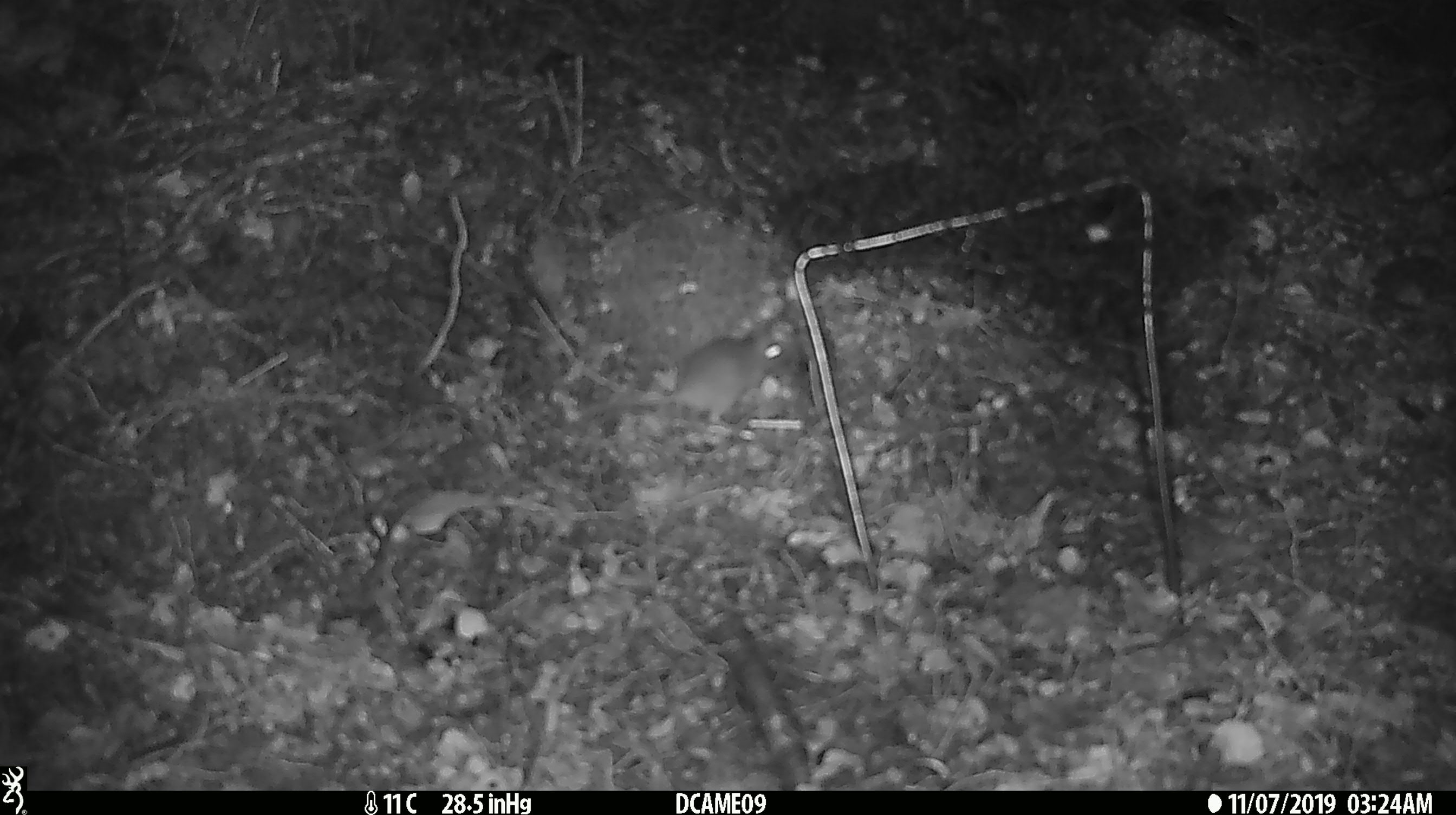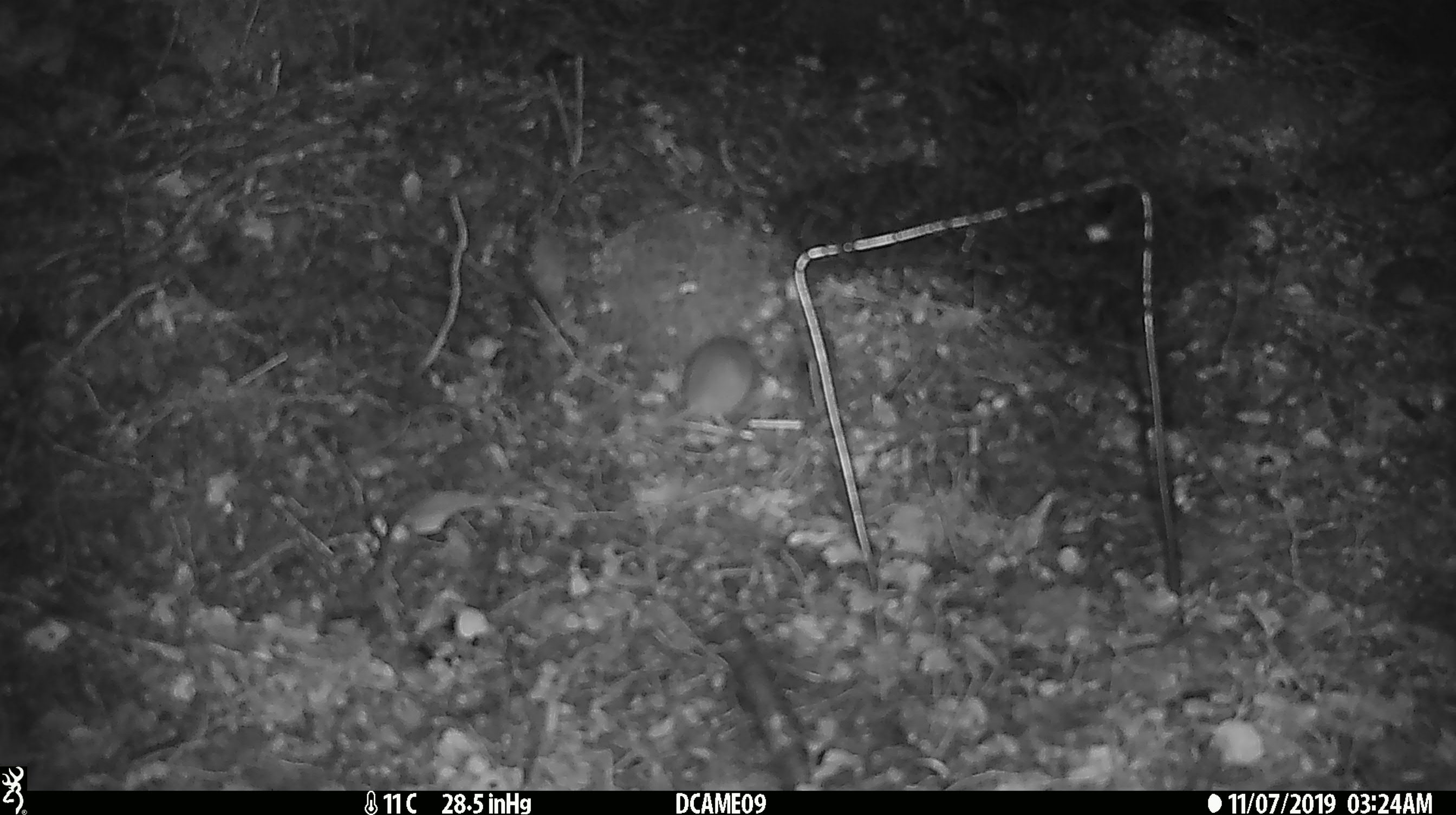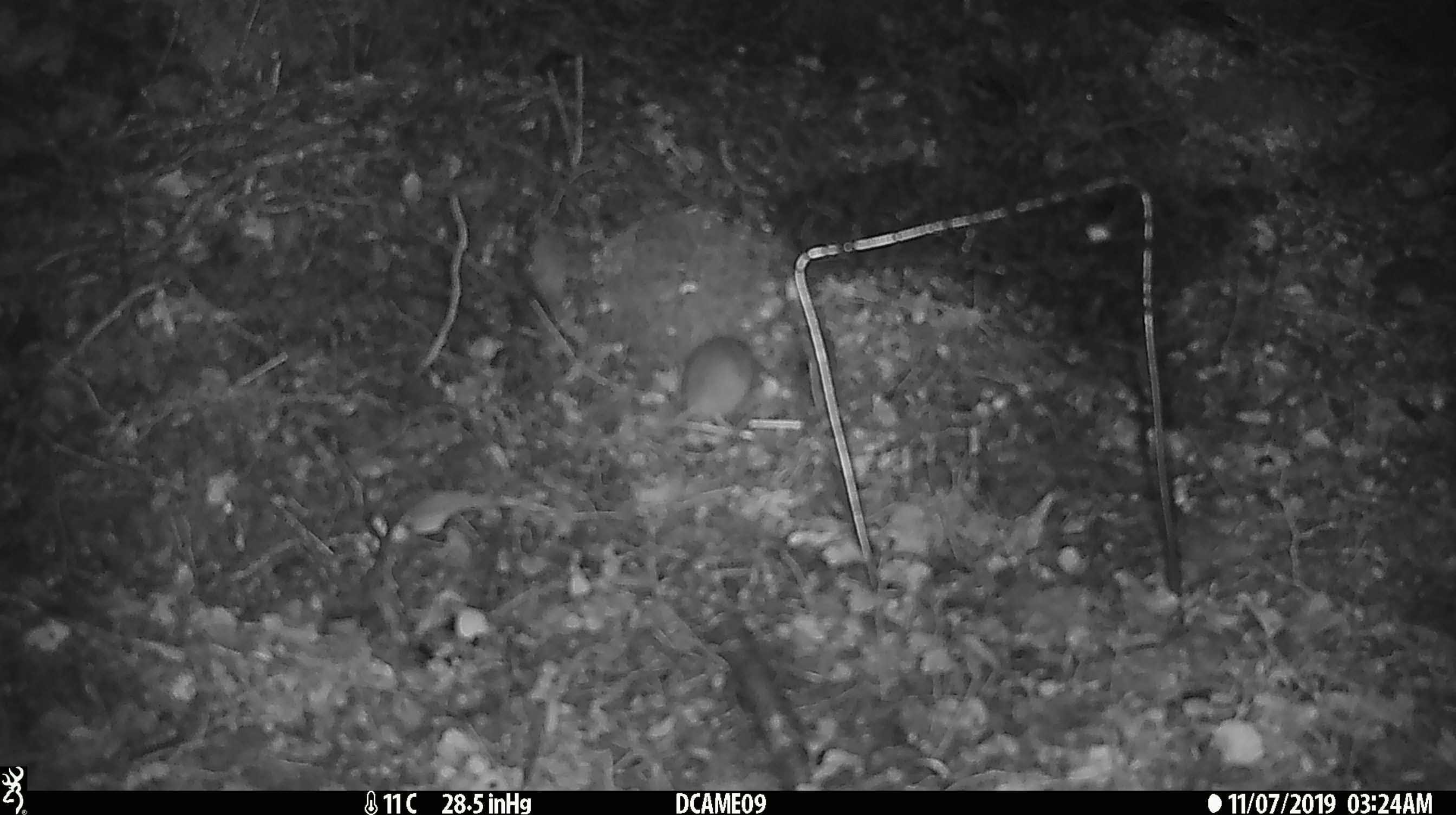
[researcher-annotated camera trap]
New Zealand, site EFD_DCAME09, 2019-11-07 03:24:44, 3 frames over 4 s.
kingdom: Animalia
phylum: Chordata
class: Mammalia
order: Rodentia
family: Muridae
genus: Mus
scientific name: Mus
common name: mouse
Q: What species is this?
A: Mouse (Mus).